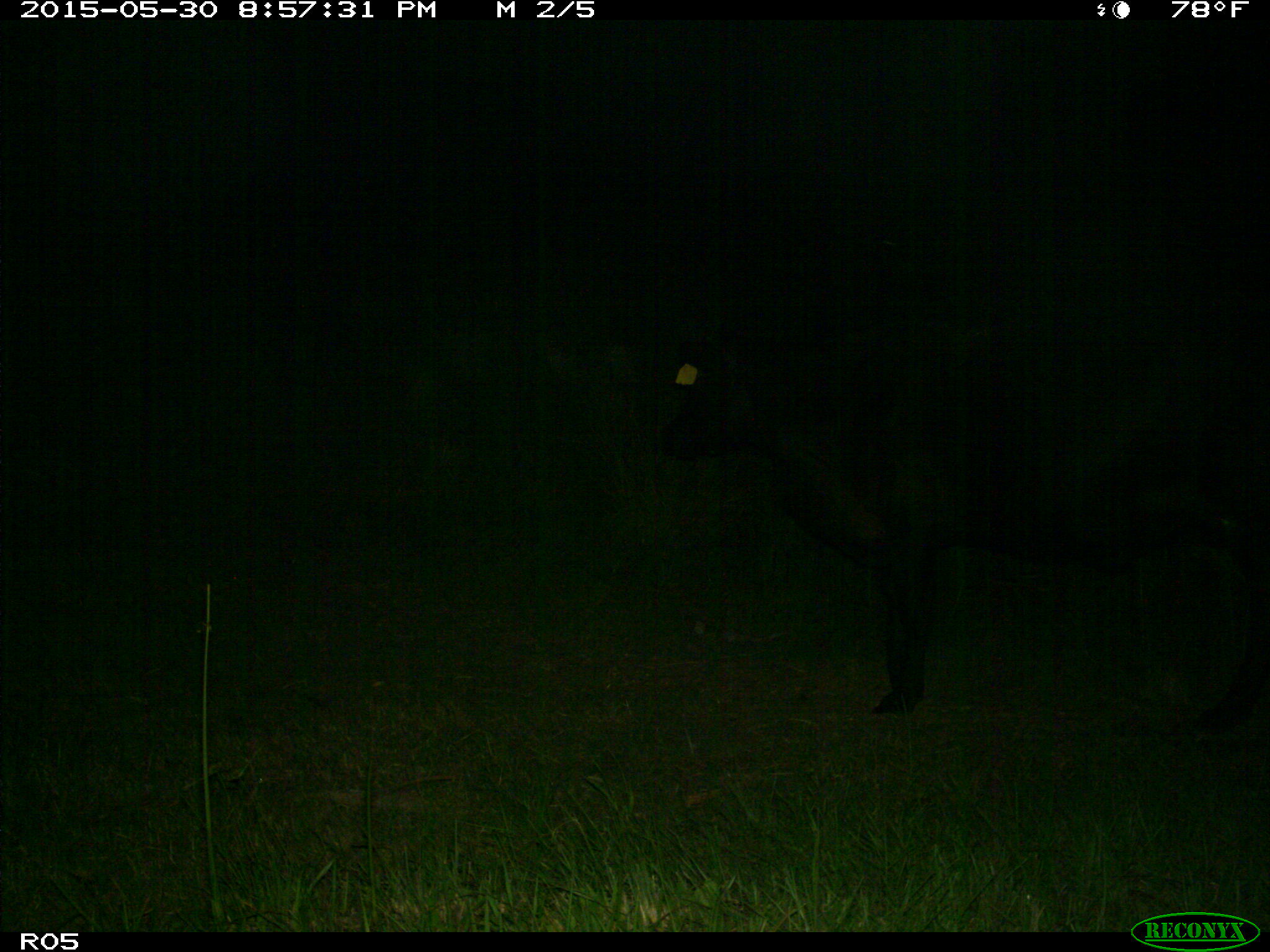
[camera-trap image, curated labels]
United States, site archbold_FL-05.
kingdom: Animalia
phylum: Chordata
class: Mammalia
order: Artiodactyla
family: Bovidae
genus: Bos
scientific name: Bos taurus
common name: domestic cow